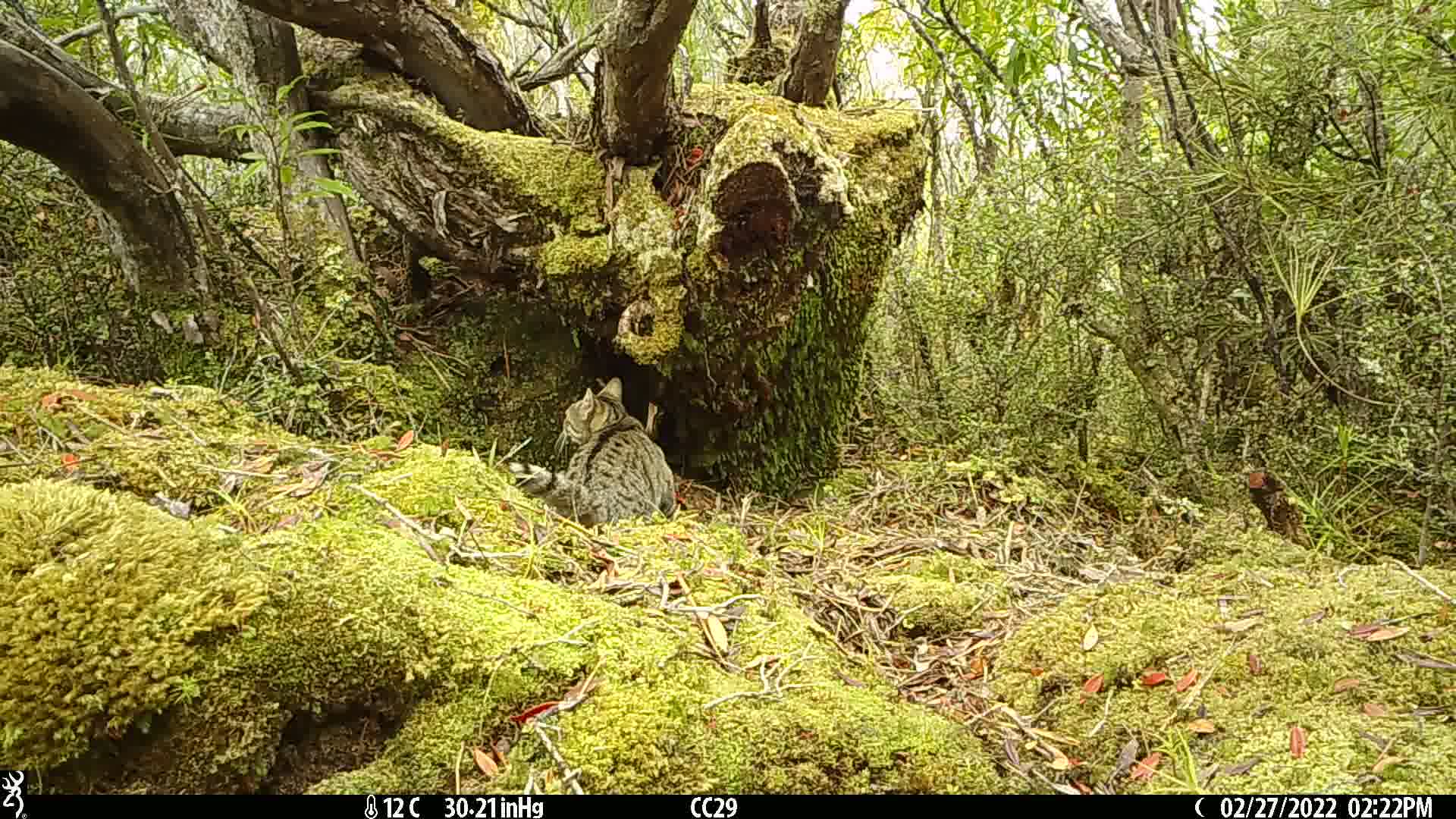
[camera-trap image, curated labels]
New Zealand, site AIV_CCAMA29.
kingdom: Animalia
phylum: Chordata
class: Mammalia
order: Carnivora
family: Felidae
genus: Felis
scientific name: Felis catus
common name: domestic cat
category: cat